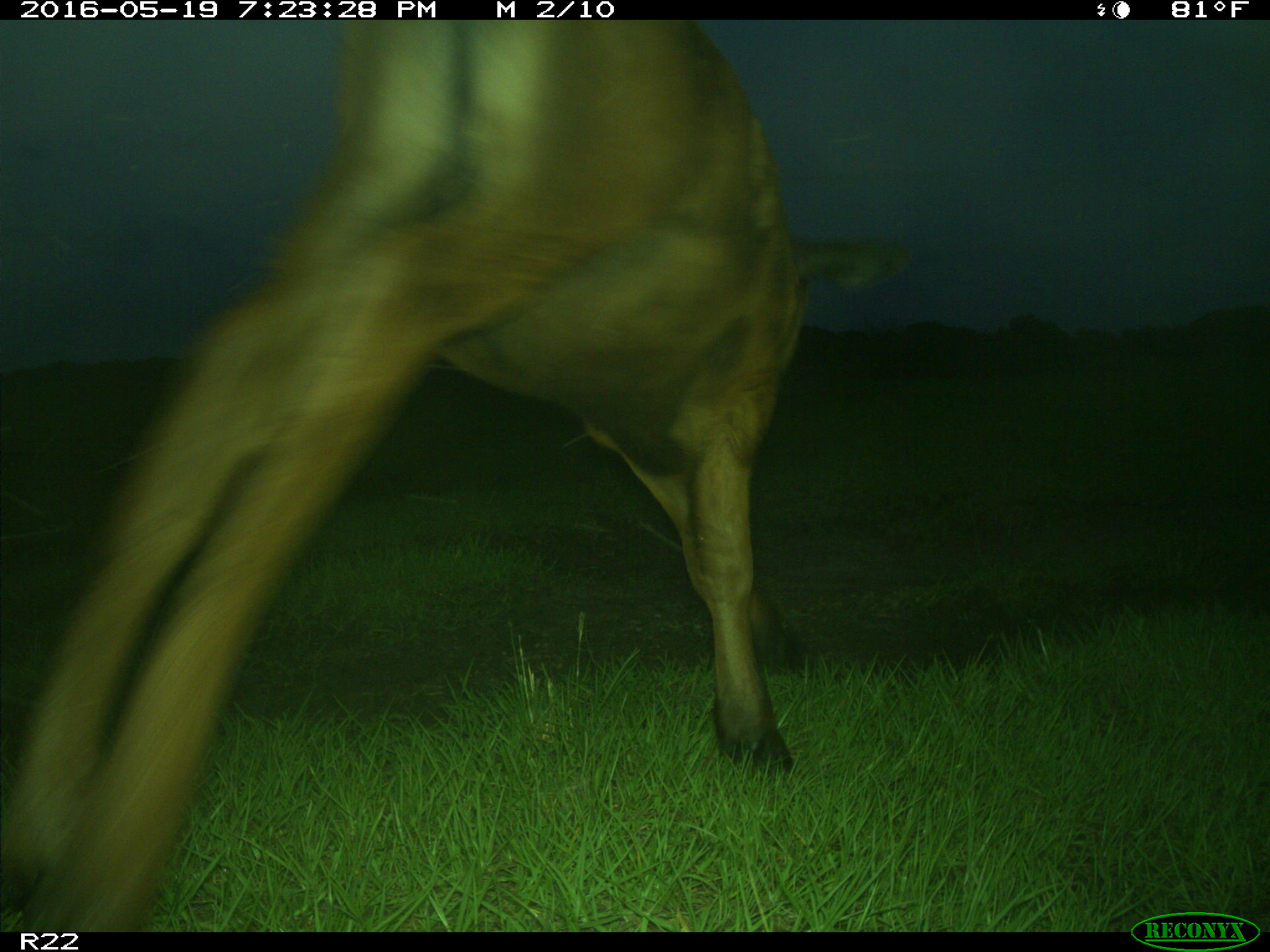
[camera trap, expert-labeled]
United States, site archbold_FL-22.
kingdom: Animalia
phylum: Chordata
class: Mammalia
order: Artiodactyla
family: Bovidae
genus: Bos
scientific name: Bos taurus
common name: domestic cow